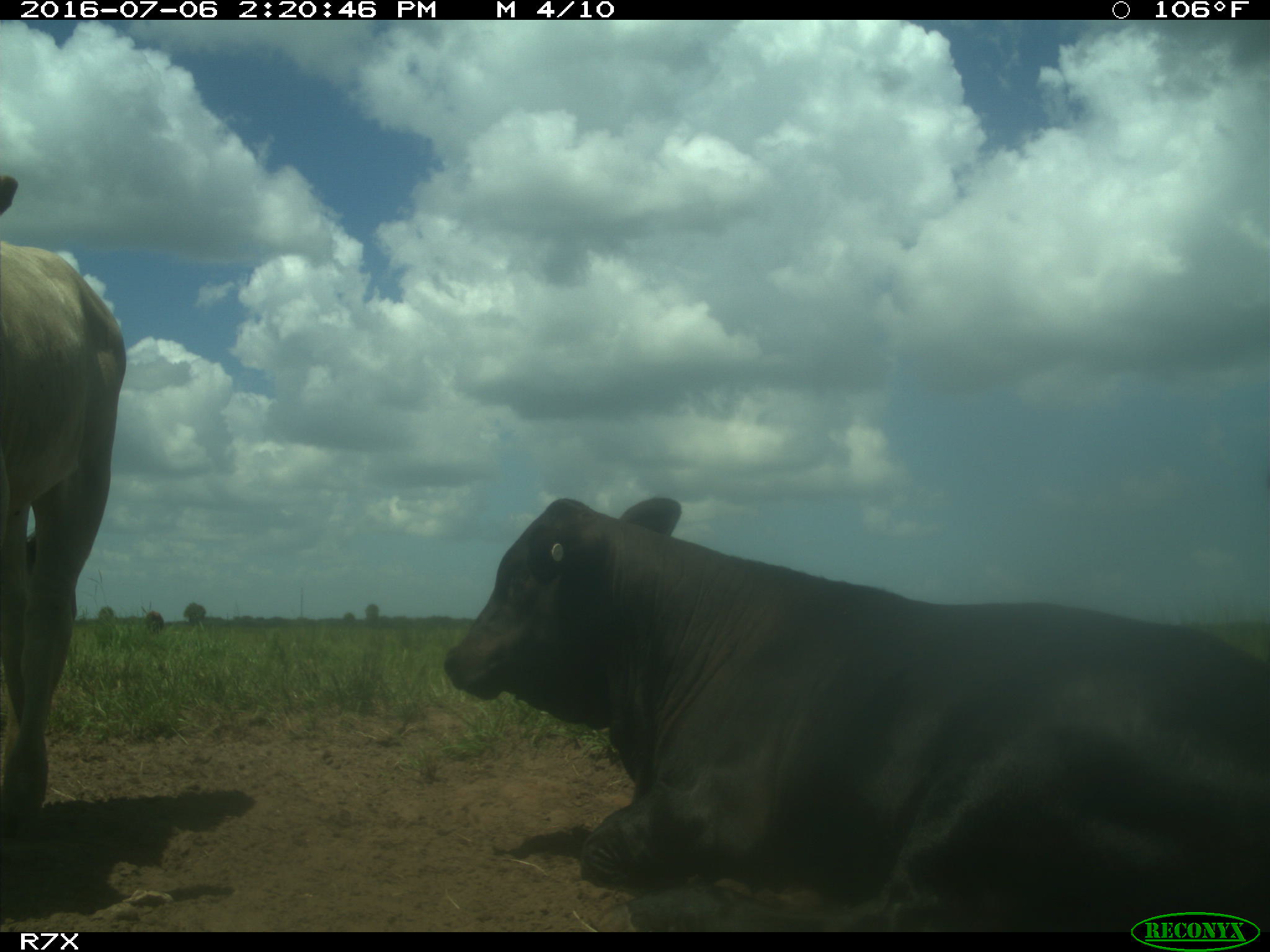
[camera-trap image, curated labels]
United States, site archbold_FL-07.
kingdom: Animalia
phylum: Chordata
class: Mammalia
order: Artiodactyla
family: Bovidae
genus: Bos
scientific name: Bos taurus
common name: domestic cow